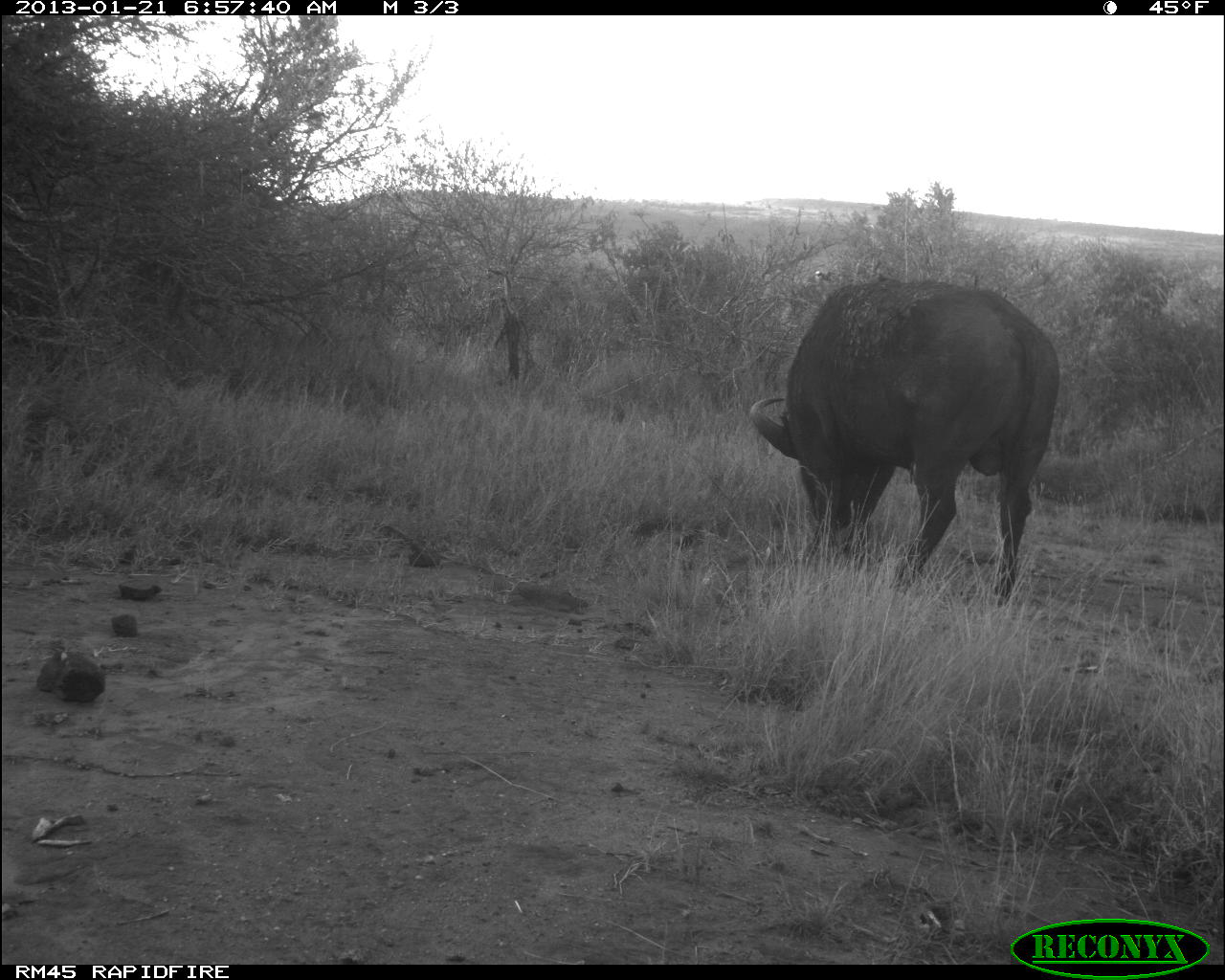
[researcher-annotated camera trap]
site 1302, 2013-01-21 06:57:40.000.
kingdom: Animalia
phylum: Chordata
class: Mammalia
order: Artiodactyla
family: Bovidae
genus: Syncerus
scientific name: Syncerus caffer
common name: african buffalo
Syncerus caffer (african buffalo), count 1.